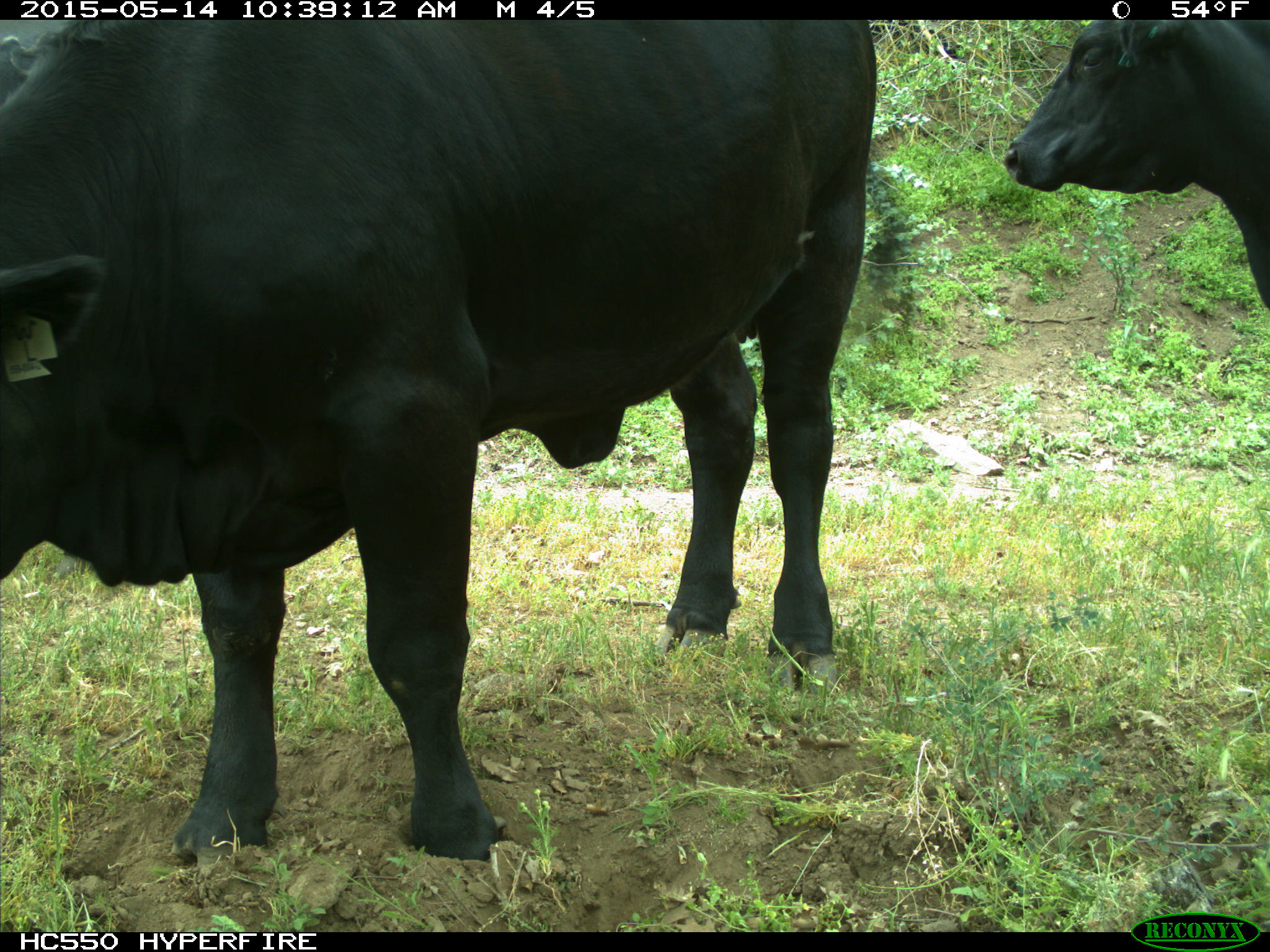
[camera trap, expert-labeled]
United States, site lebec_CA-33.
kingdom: Animalia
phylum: Chordata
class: Mammalia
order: Artiodactyla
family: Bovidae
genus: Bos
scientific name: Bos taurus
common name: domestic cow